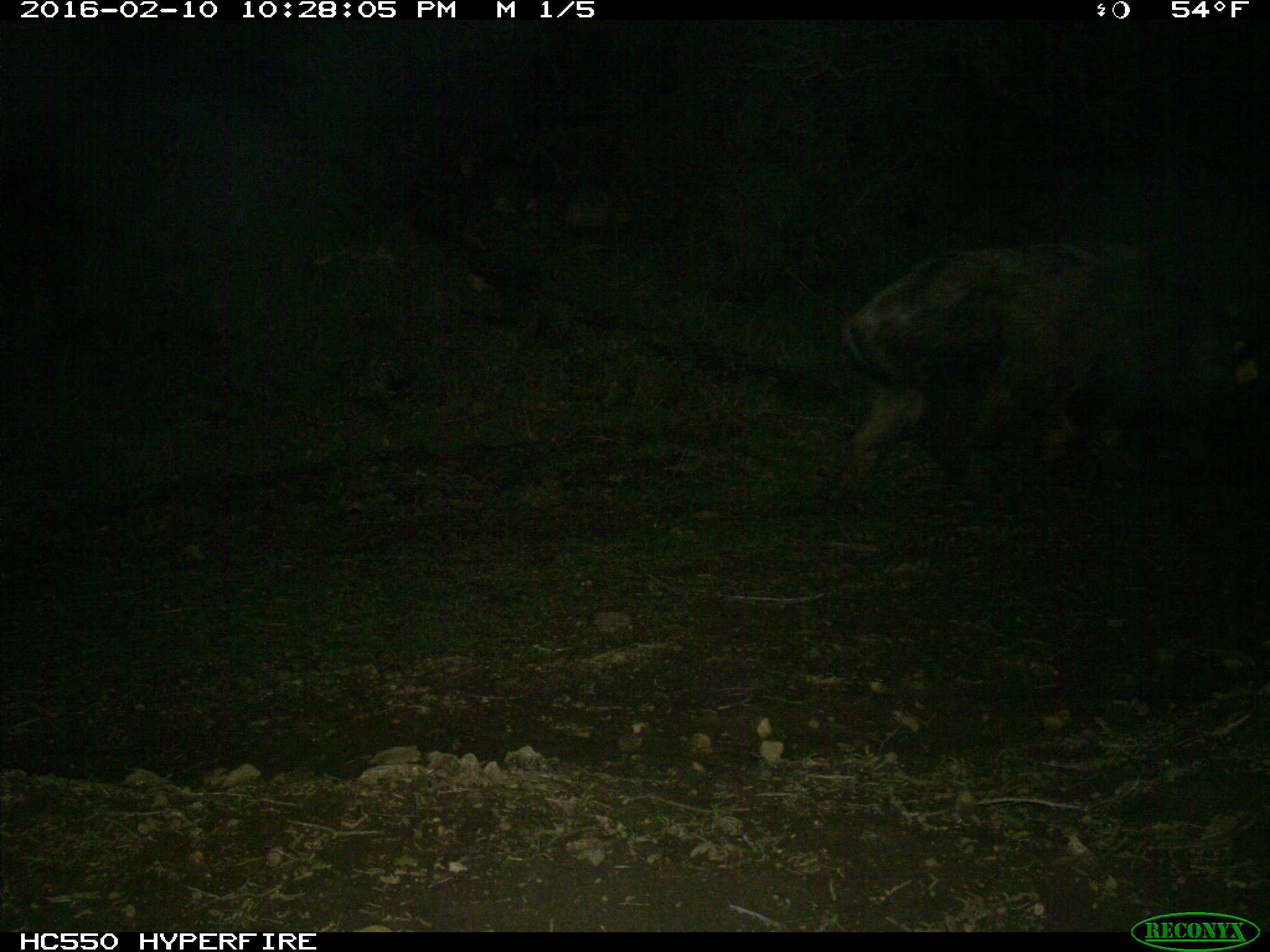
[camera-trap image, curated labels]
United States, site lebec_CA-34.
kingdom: Animalia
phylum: Chordata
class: Mammalia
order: Artiodactyla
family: Suidae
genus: Sus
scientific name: Sus scrofa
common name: wild boar